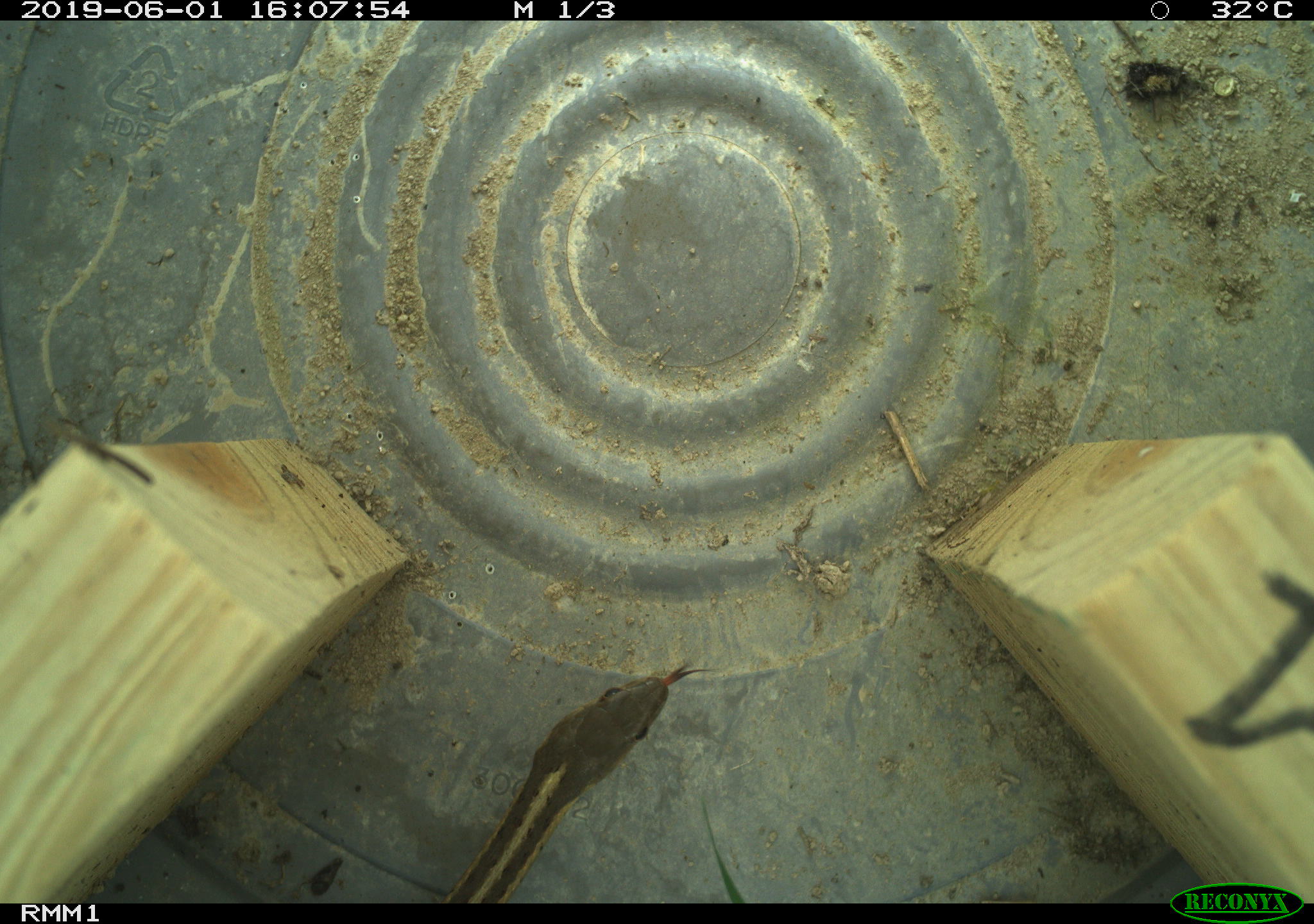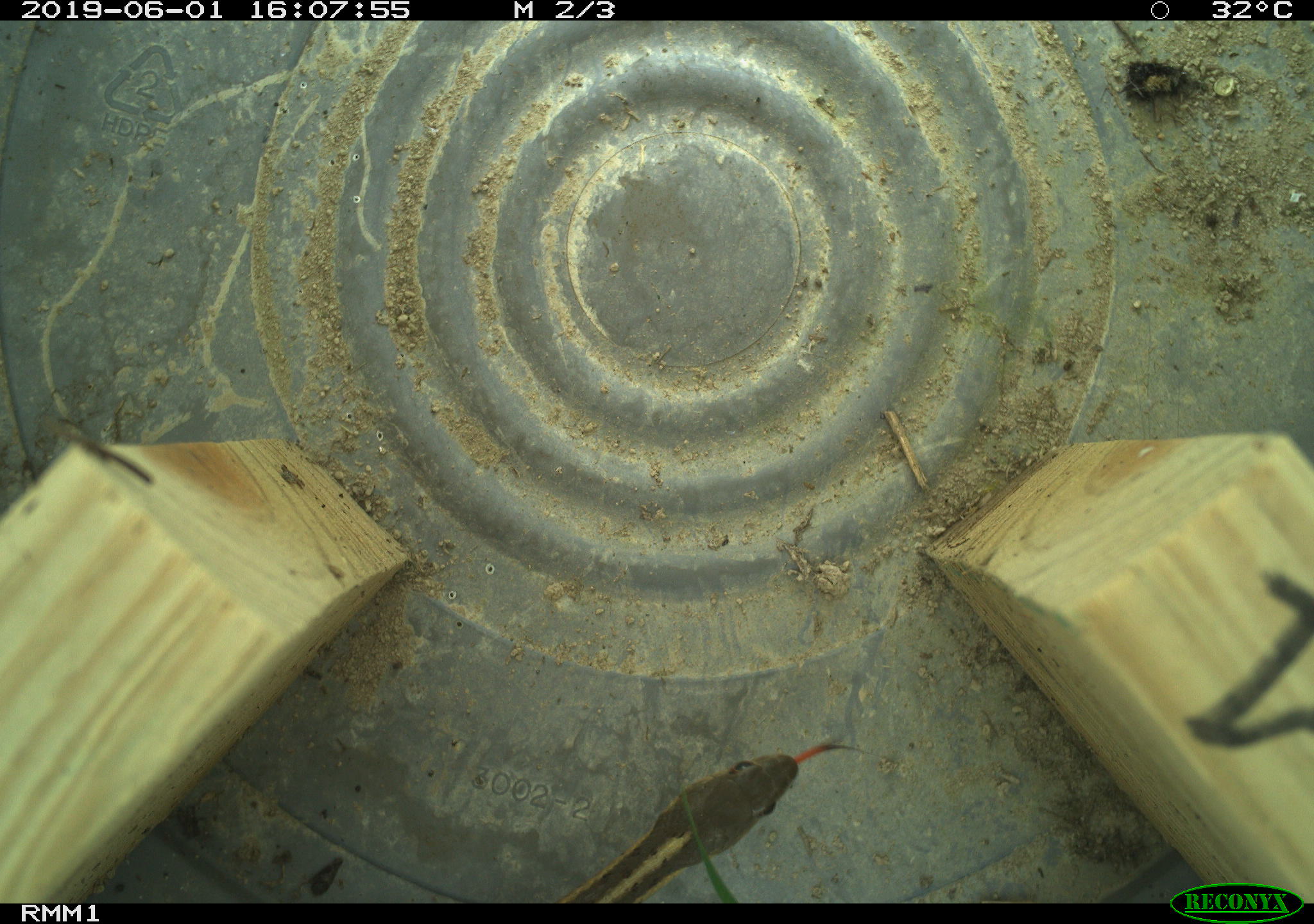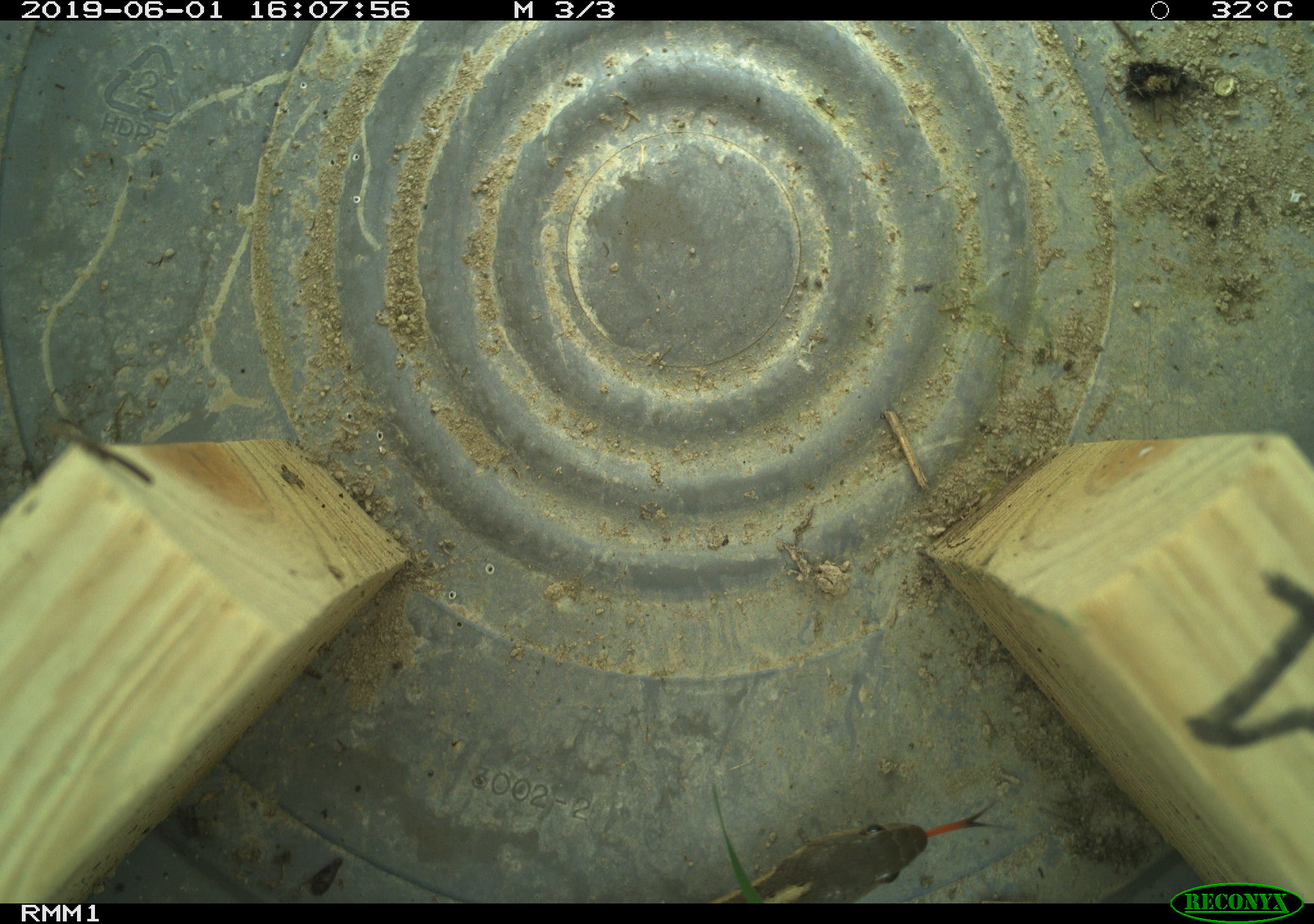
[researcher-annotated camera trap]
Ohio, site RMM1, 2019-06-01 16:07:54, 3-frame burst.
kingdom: Animalia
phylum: Chordata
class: Reptilia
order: Squamata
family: Colubridae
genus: Thamnophis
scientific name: Thamnophis sirtalis sirtalis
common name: eastern gartersnake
Eastern gartersnake (Thamnophis sirtalis sirtalis).